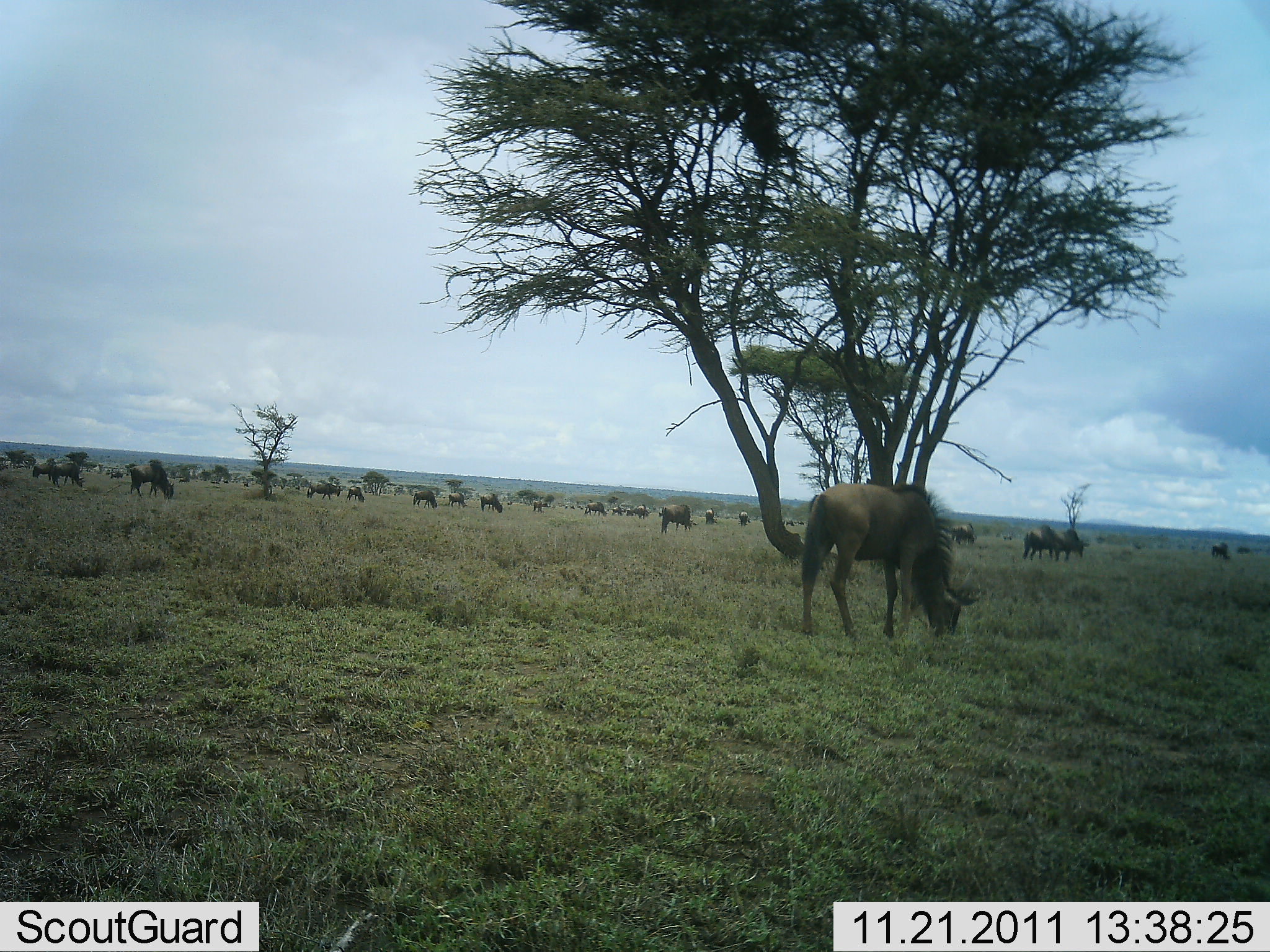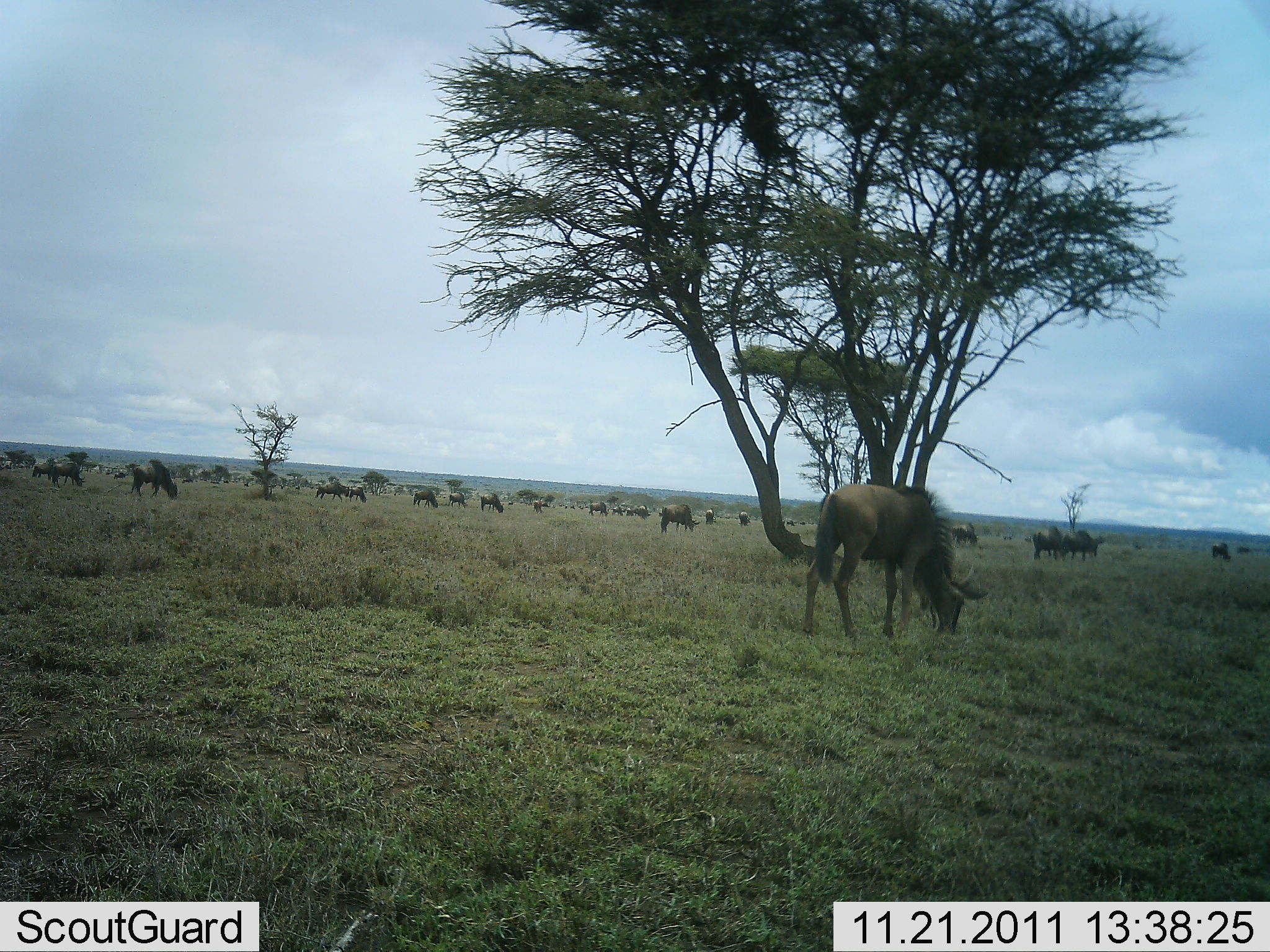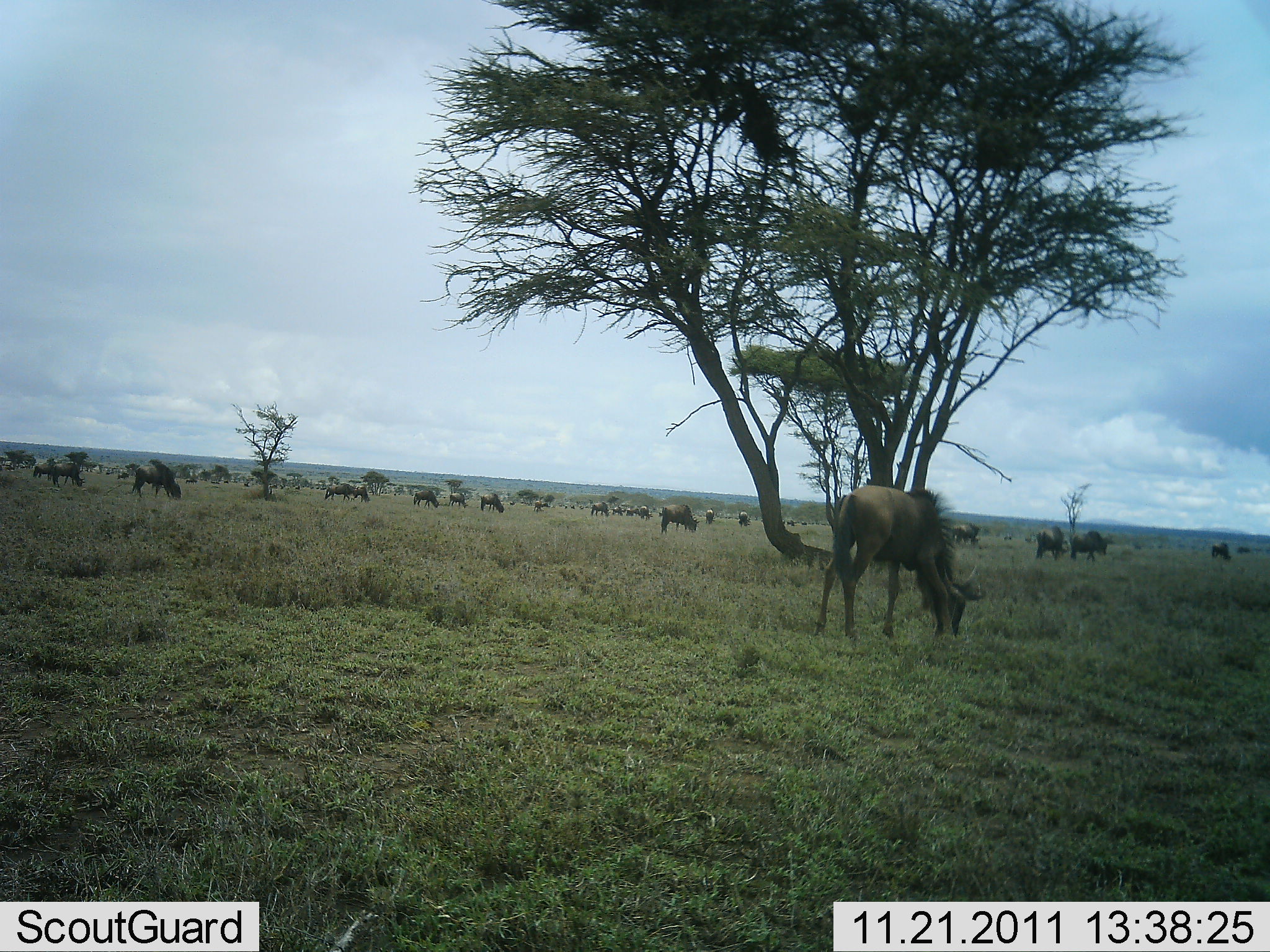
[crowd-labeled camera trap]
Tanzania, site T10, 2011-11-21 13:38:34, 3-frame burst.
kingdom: Animalia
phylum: Chordata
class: Mammalia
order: Artiodactyla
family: Bovidae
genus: Connochaetes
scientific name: Connochaetes taurinus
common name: blue wildebeest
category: wildebeest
Wildebeest (blue wildebeest) (Connochaetes taurinus), count 11-50. Behavior (volunteer vote fractions): standing 25%, resting 8%, moving 8%, interacting 0%. Young present (vote fraction): 8%. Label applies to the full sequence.